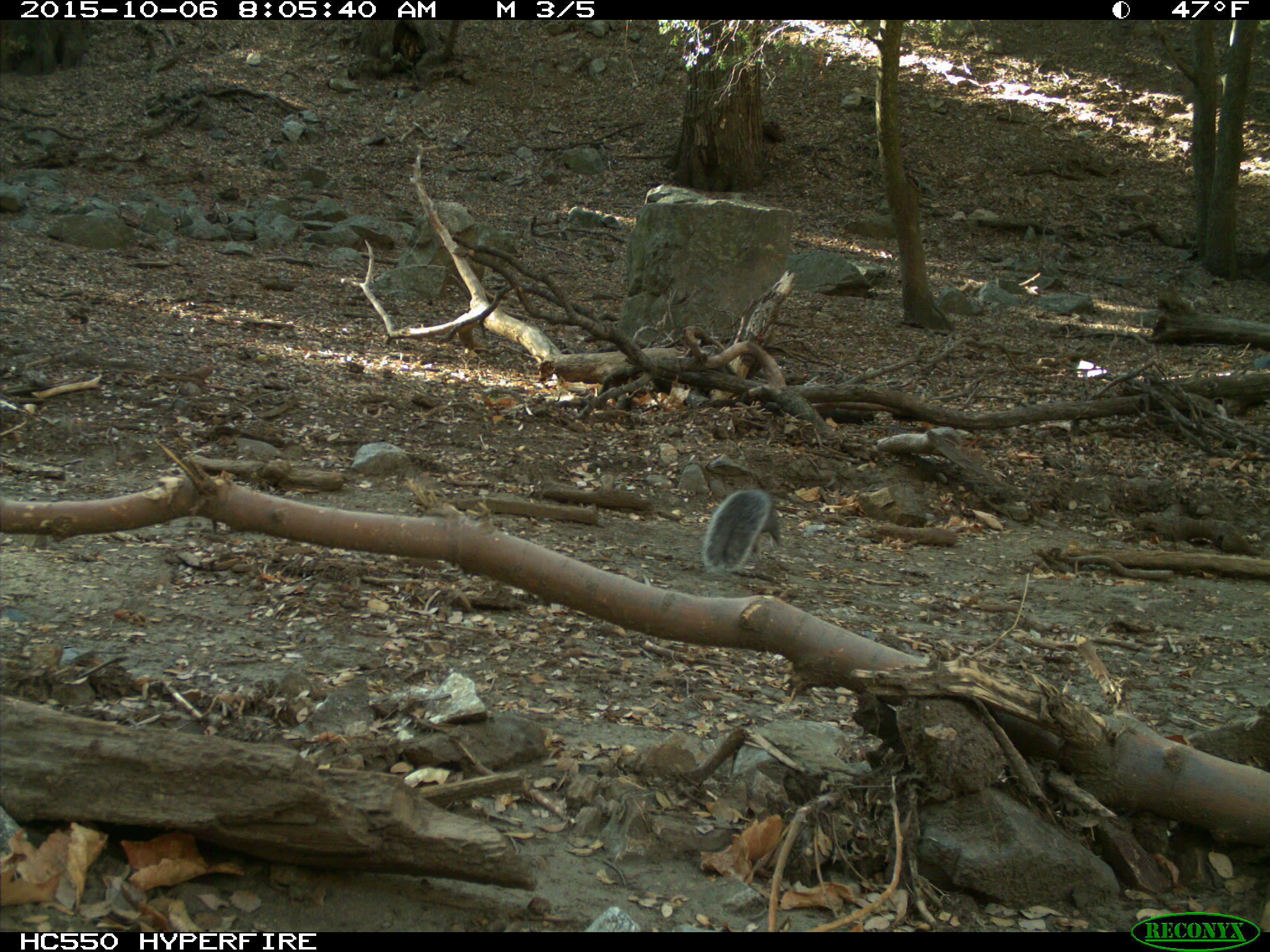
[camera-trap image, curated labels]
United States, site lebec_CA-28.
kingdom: Animalia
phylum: Chordata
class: Mammalia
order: Rodentia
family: Sciuridae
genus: Sciurus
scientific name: Sciurus carolinensis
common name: eastern gray squirrel